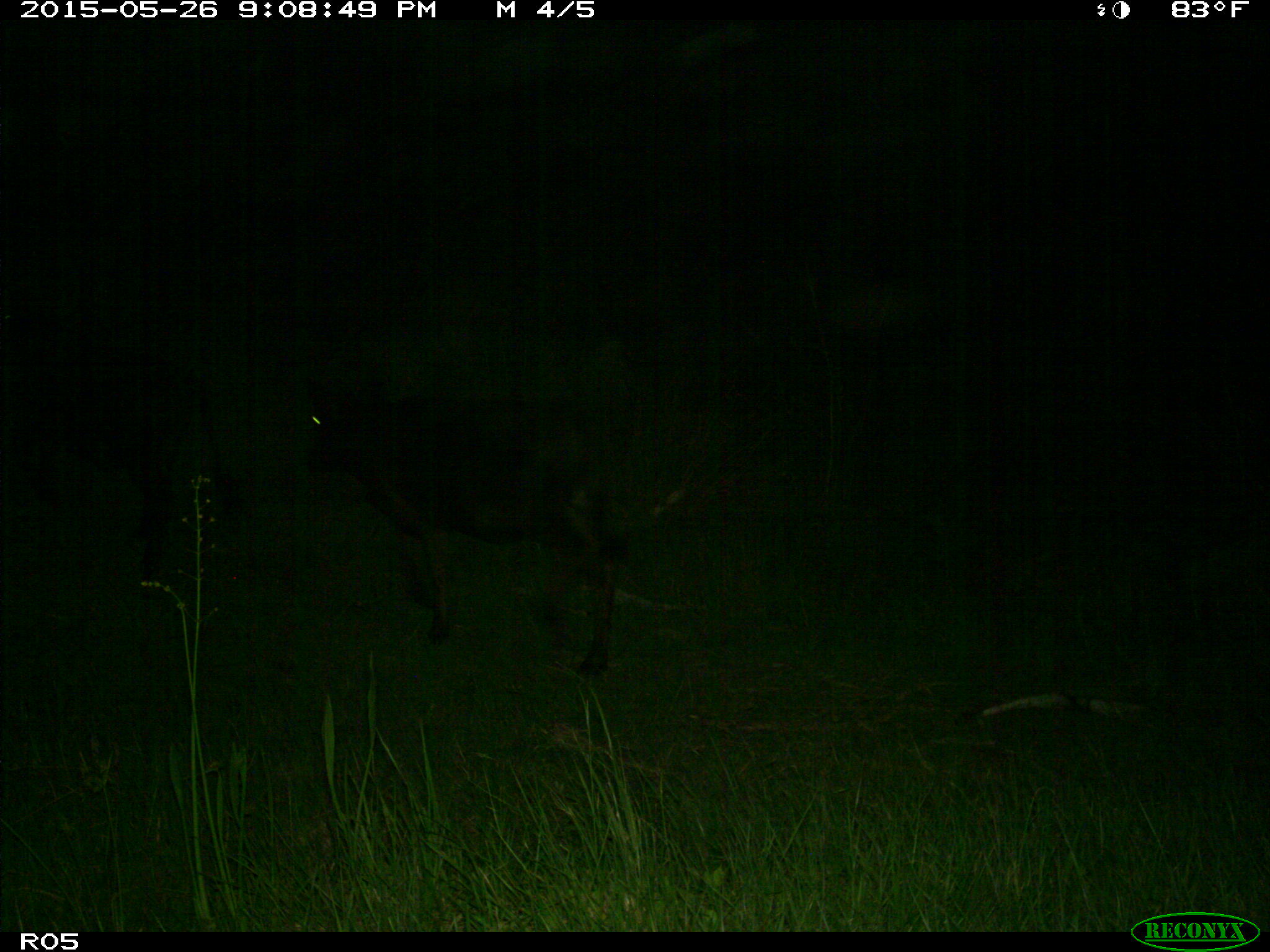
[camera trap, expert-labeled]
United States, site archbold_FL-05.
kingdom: Animalia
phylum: Chordata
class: Mammalia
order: Artiodactyla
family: Bovidae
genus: Bos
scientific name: Bos taurus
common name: domestic cow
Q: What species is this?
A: Bos taurus (domestic cow).